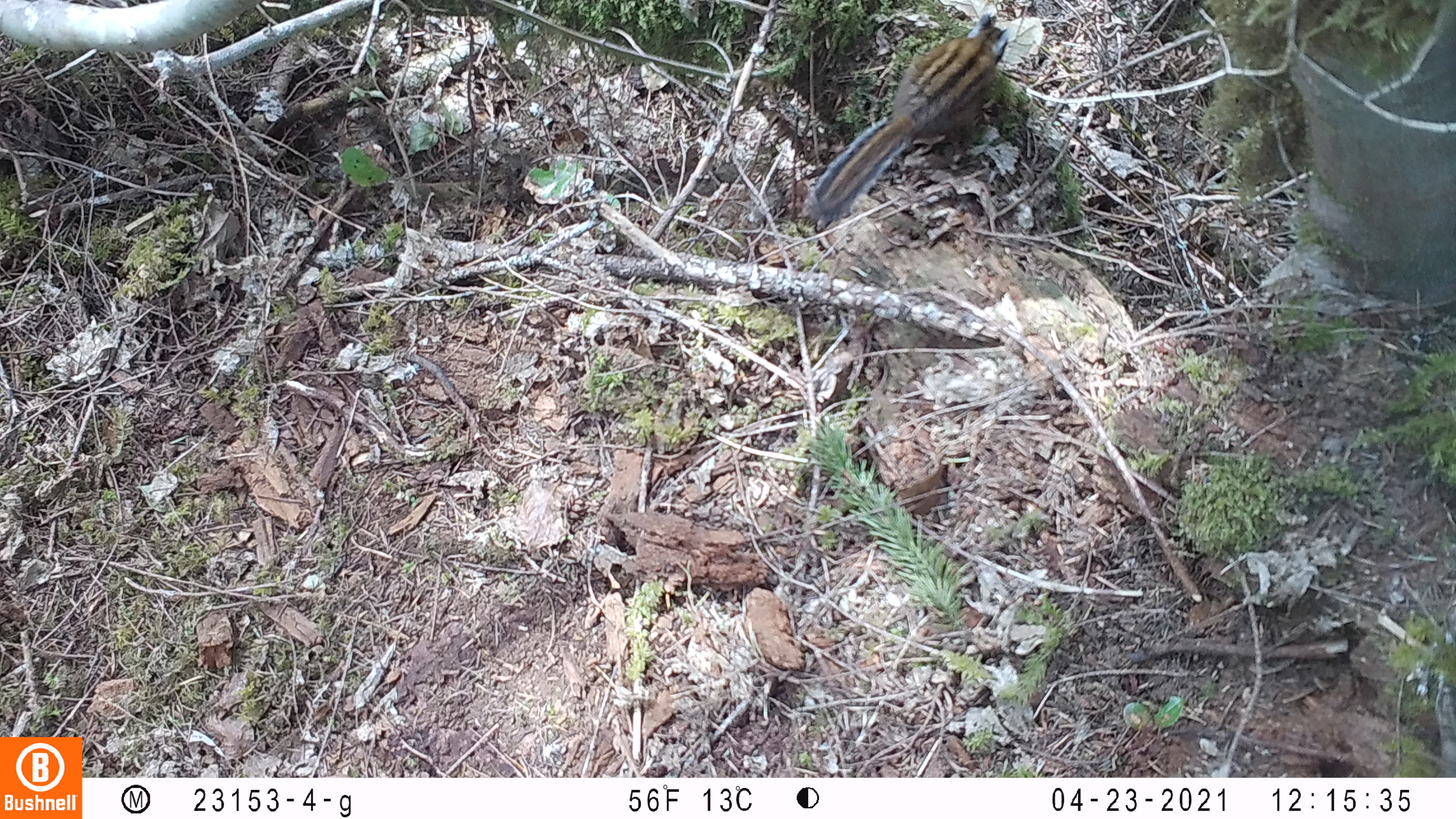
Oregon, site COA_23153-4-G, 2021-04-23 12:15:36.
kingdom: Animalia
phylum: Chordata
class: Mammalia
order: Rodentia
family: Sciuridae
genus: Neotamias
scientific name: Neotamias townsendii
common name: townsend's chipmunk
Townsend's chipmunk (Neotamias townsendii).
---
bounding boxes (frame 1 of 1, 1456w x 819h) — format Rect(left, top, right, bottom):
townsend's chipmunk: Rect(804, 9, 1022, 227)